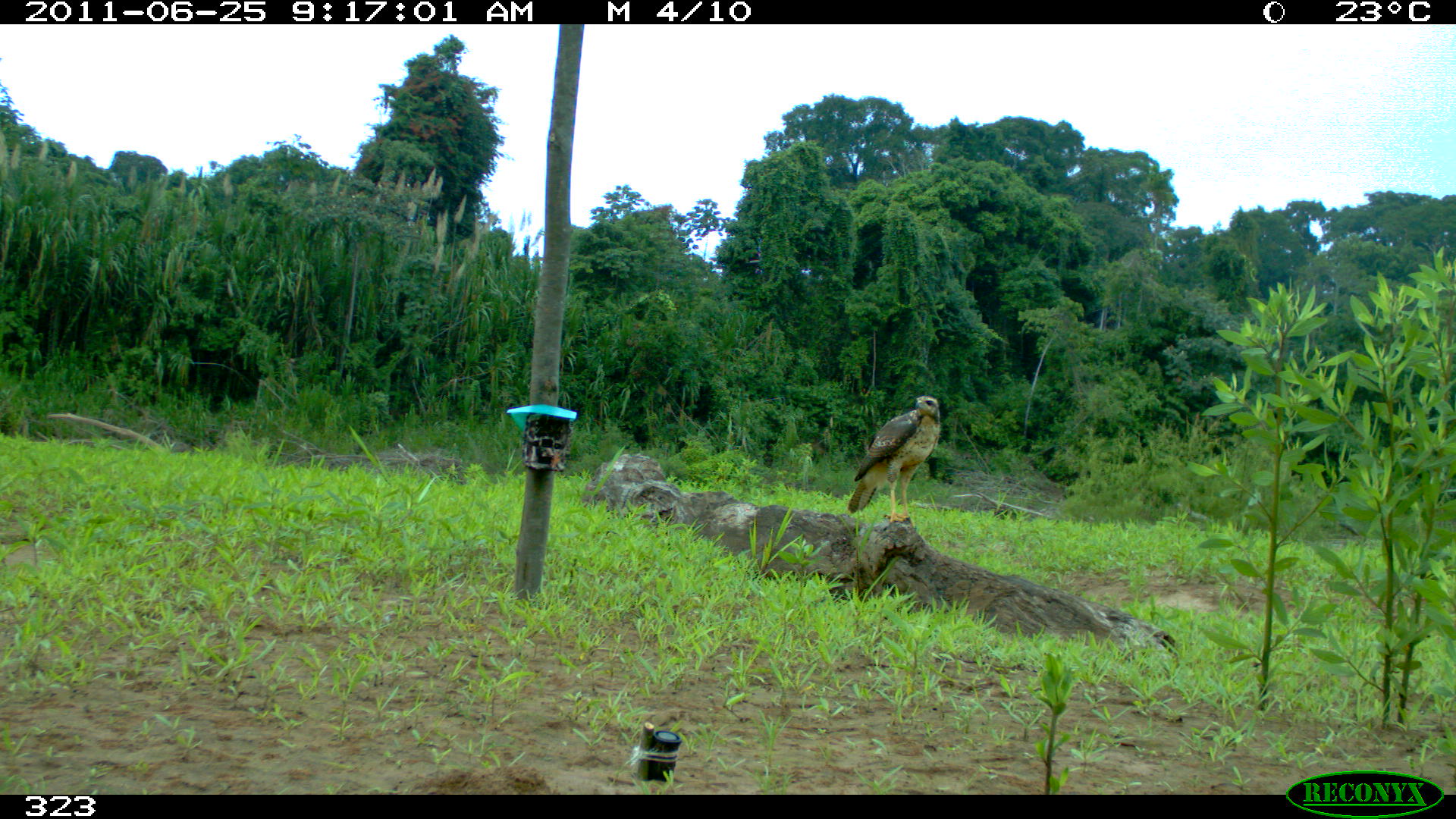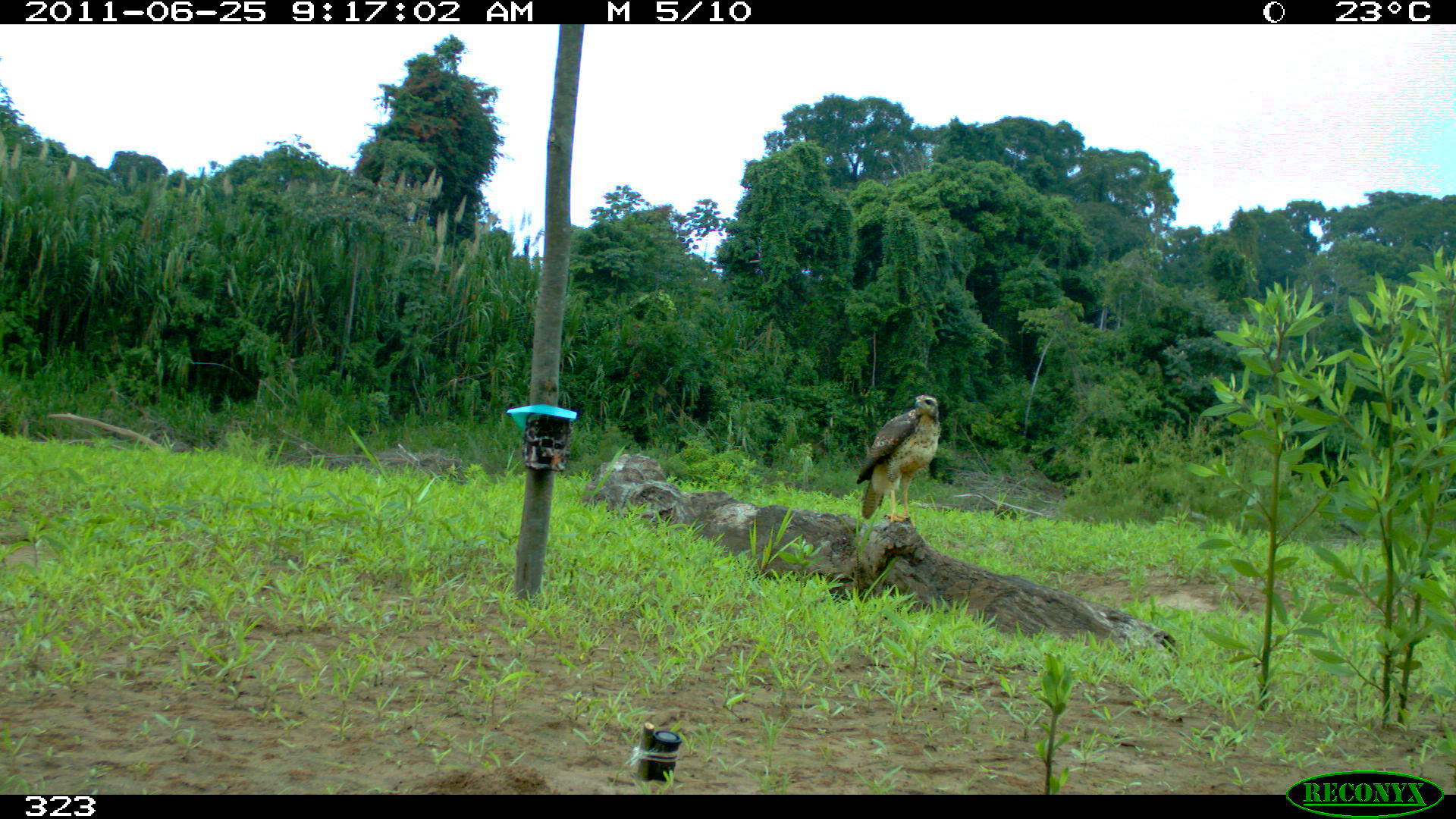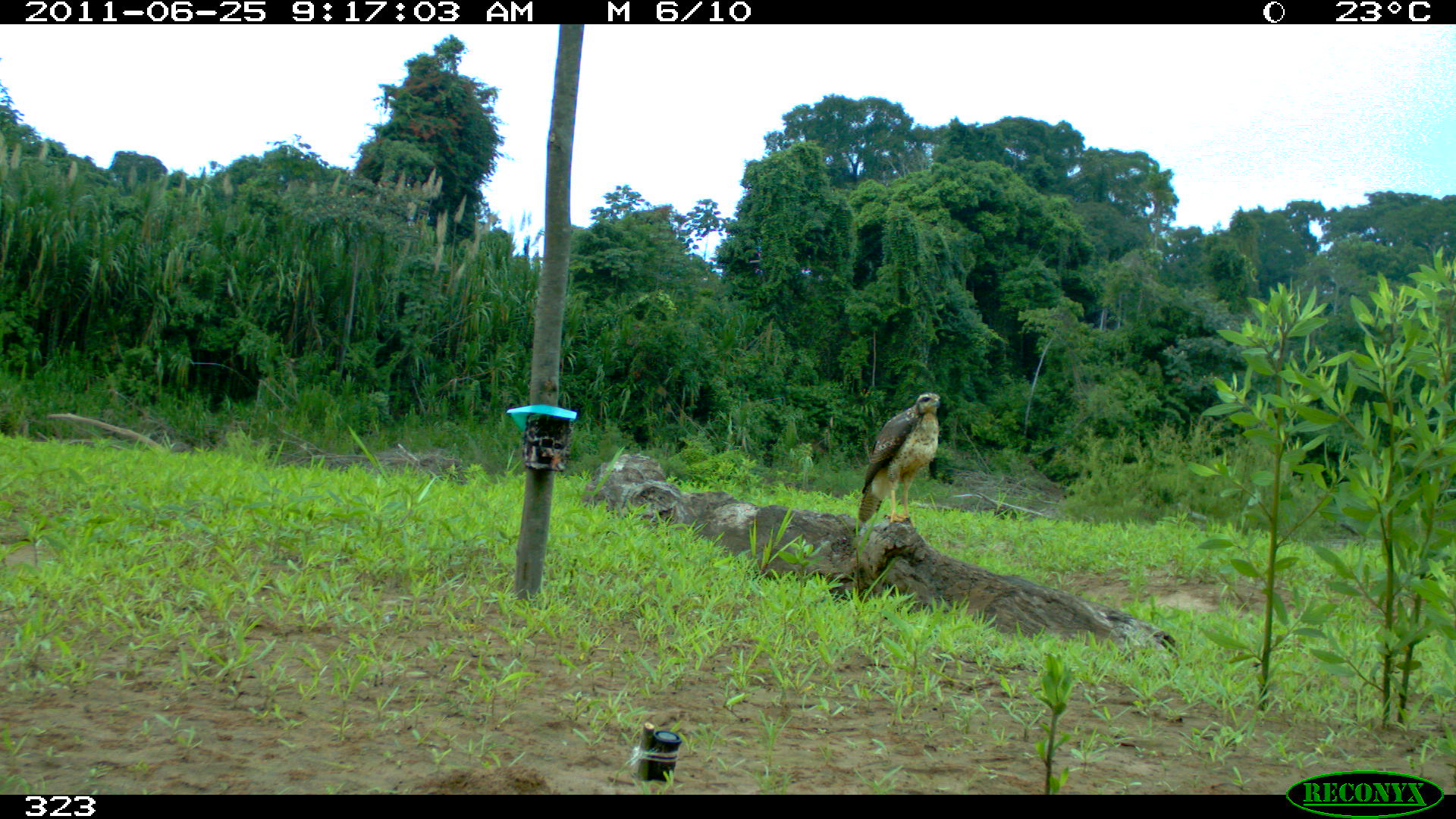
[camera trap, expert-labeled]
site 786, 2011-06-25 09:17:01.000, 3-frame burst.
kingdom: Animalia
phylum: Chordata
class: Aves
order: Accipitriformes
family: Accipitridae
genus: Buteogallus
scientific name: Buteogallus urubitinga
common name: great black hawk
Buteogallus urubitinga (great black hawk).